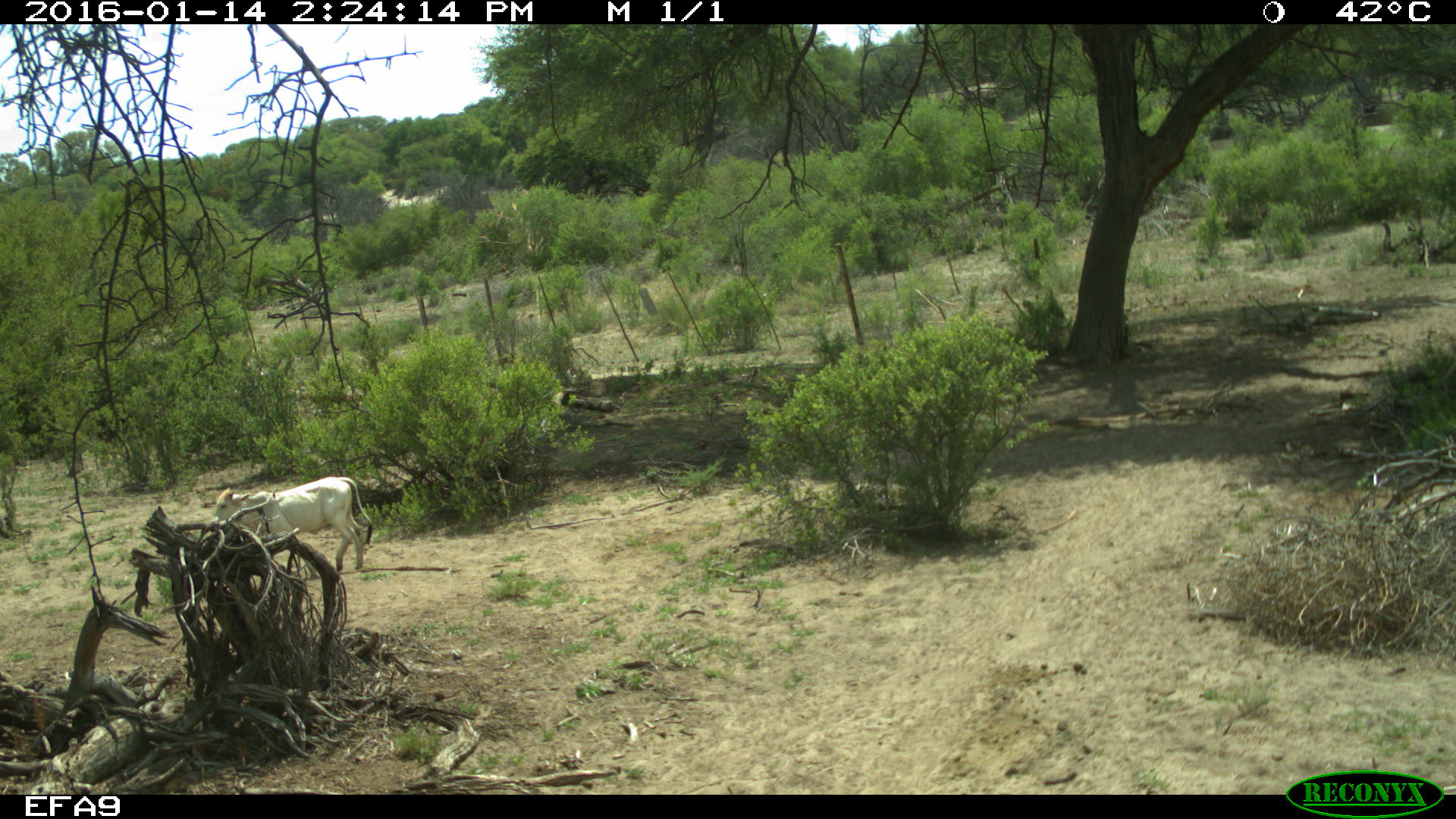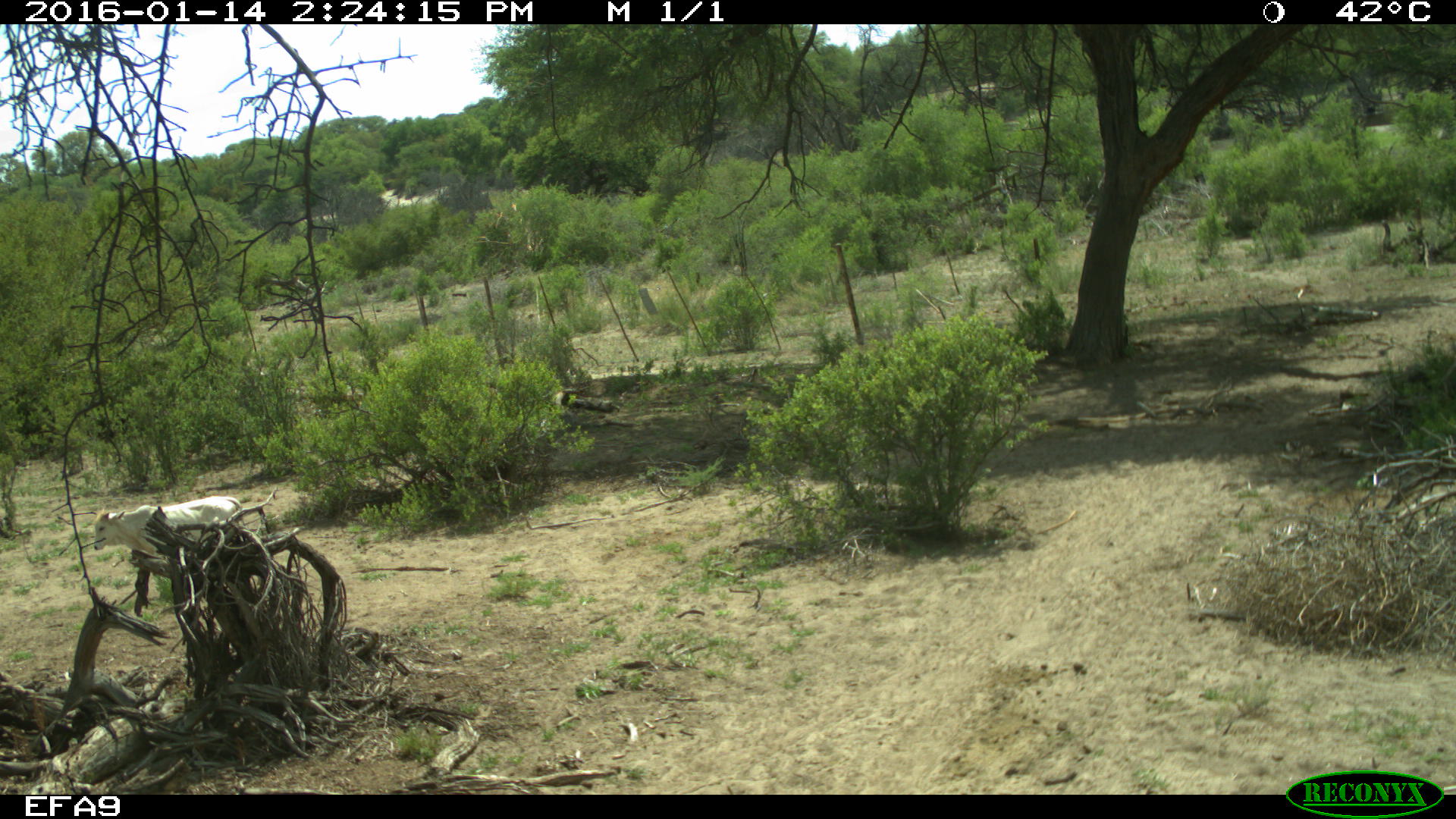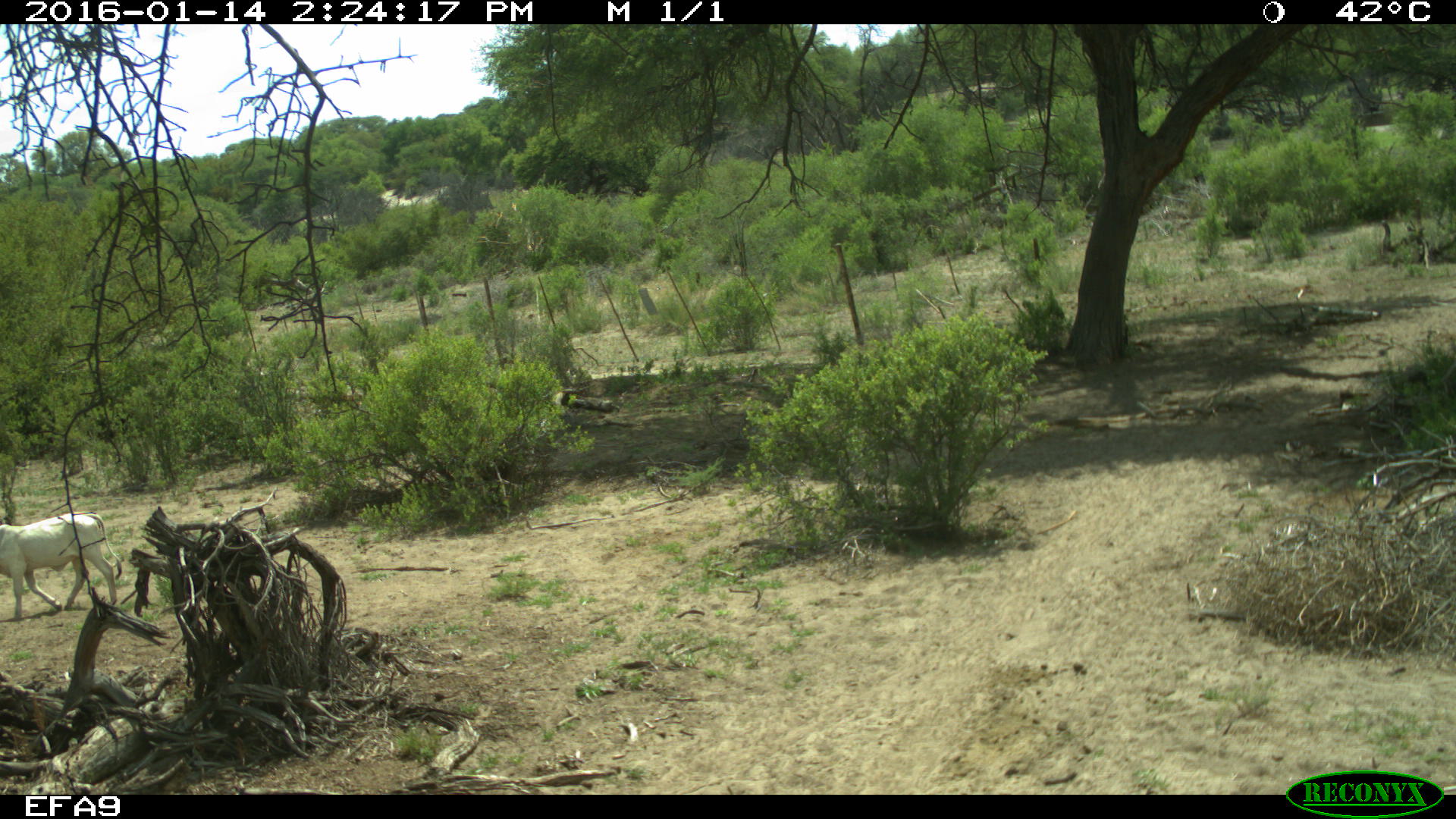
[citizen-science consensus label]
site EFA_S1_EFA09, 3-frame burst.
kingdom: Animalia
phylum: Chordata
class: Mammalia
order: Artiodactyla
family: Bovidae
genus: Bos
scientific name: Bos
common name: cattle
Cattle (Bos), count 1. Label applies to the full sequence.